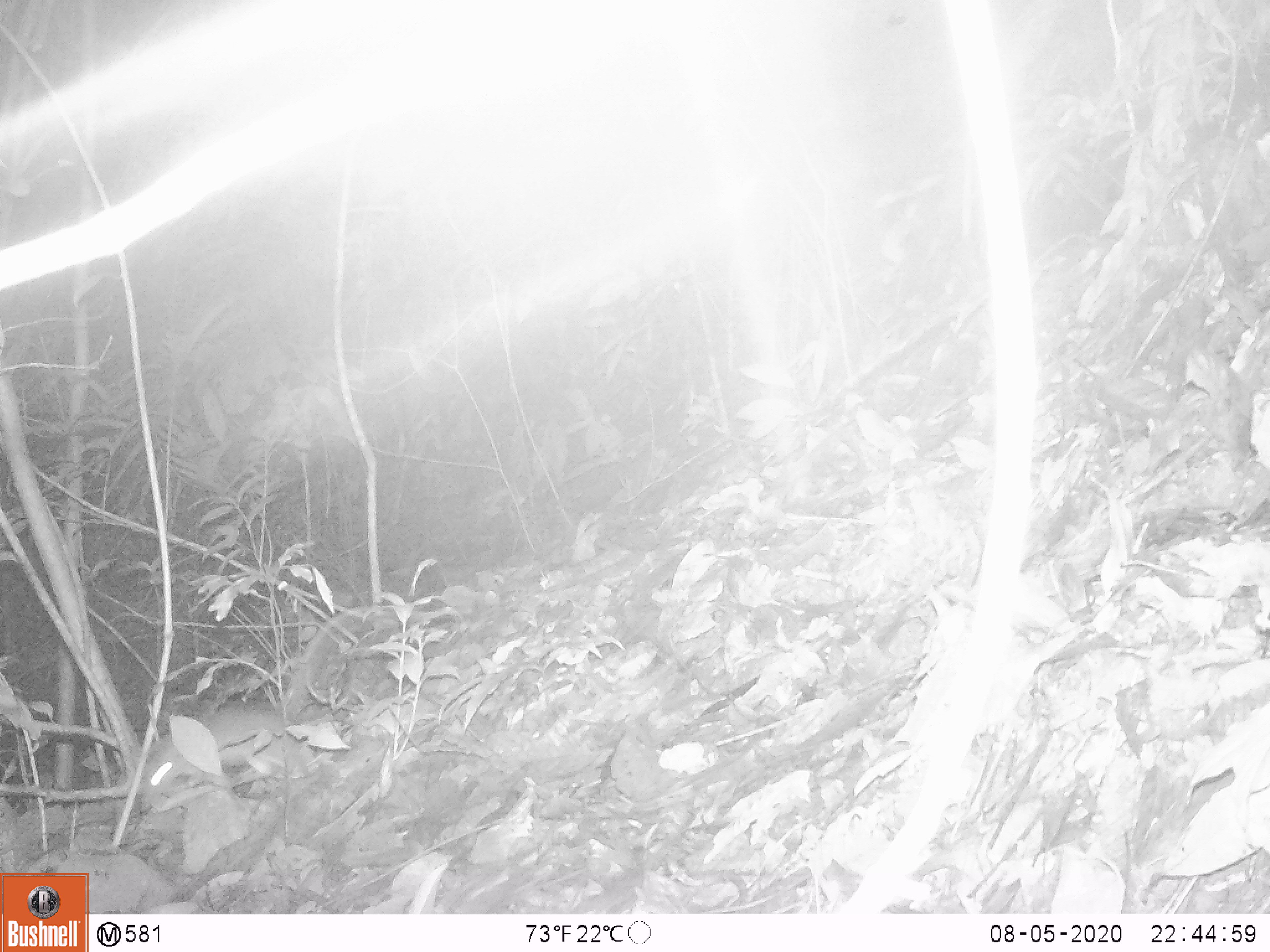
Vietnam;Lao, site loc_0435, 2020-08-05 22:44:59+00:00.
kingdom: Animalia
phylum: Chordata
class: Mammalia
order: Rodentia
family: Muridae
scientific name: Muridae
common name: old-world mice and rats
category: unidentified murid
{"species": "unidentified murid (old-world mice and rats) (Muridae)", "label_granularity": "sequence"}